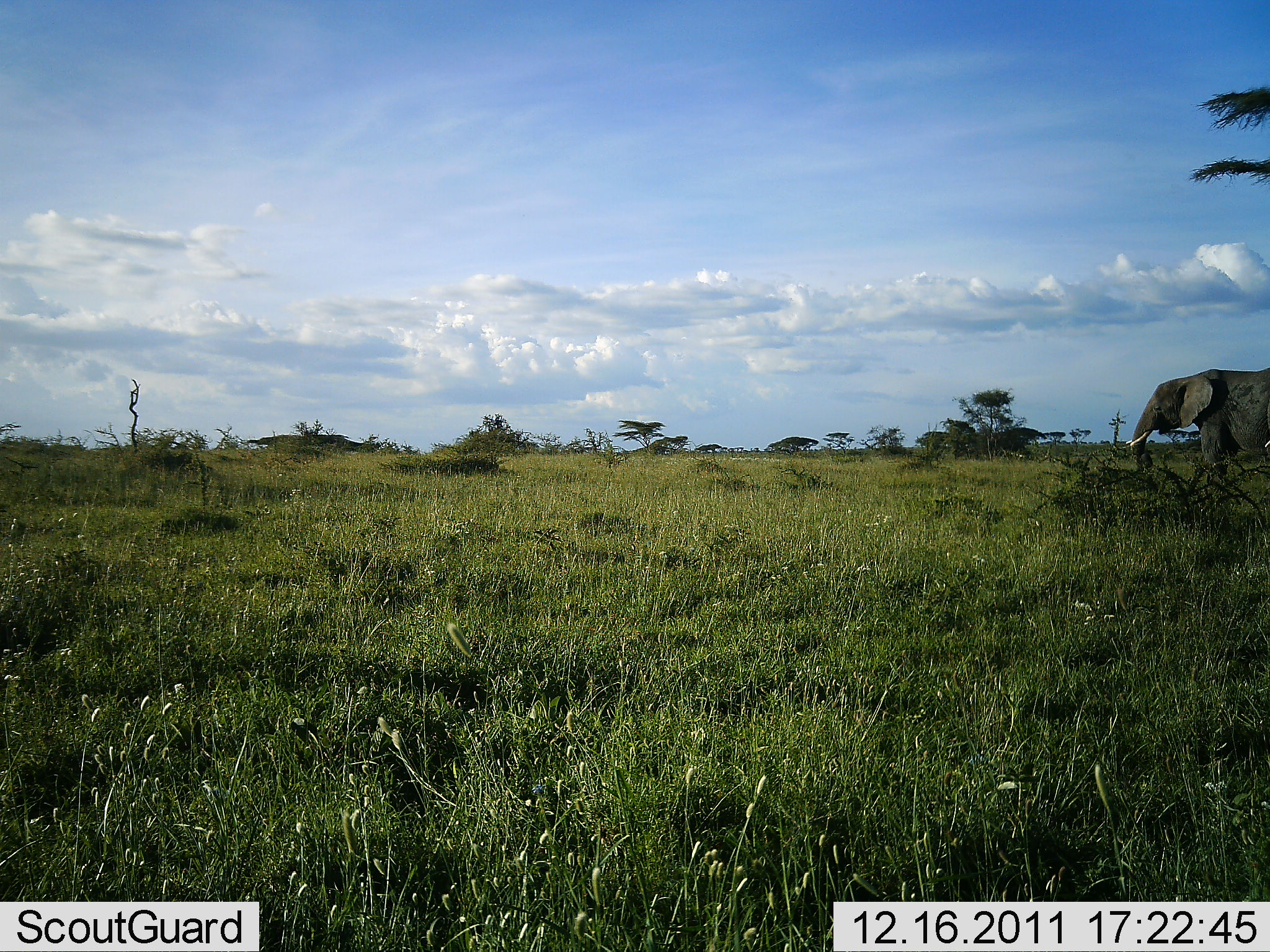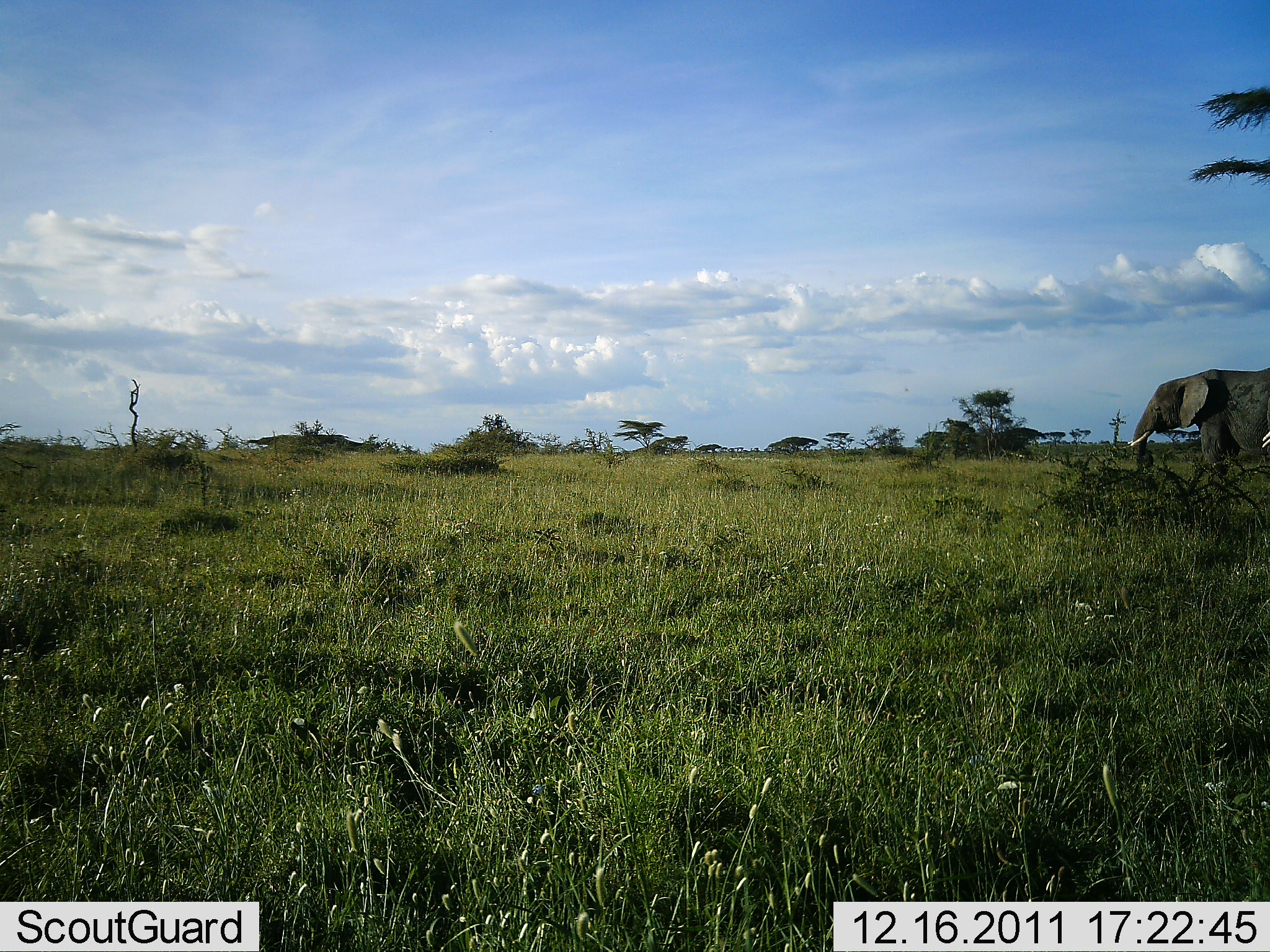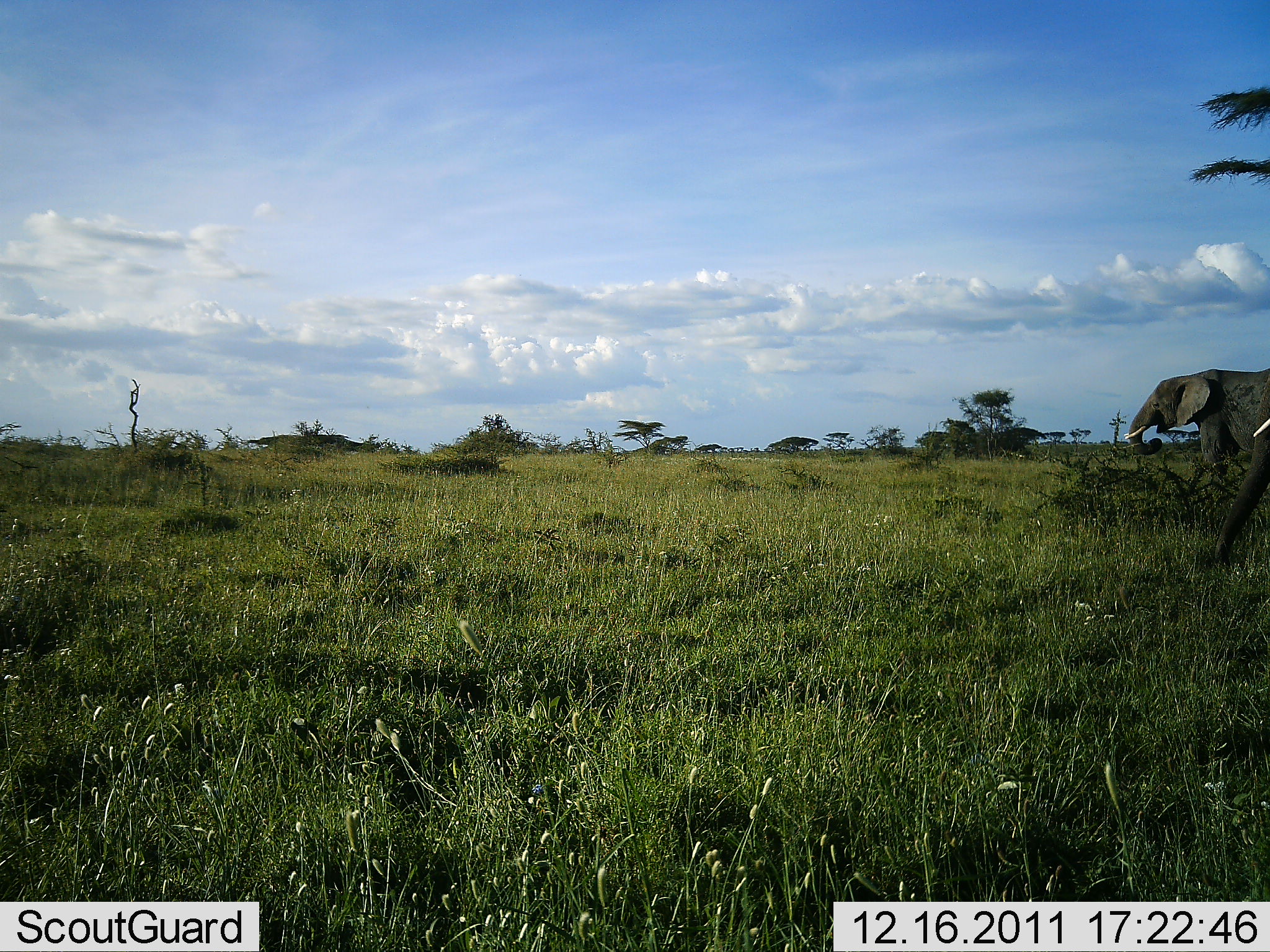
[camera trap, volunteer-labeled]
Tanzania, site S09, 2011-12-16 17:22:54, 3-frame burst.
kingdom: Animalia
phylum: Chordata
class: Mammalia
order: Proboscidea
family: Elephantidae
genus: Loxodonta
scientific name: Loxodonta africana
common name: african bush elephant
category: elephant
Elephant (african bush elephant) (Loxodonta africana), count 2. Behavior (volunteer vote fractions): standing 62%, resting 0%, moving 12%, interacting 0%. Young present (vote fraction): 0%. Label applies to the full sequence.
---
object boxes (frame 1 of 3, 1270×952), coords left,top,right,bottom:
animal: 1125,367,1269,477; 1264,403,1270,460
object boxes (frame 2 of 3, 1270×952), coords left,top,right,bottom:
animal: 1128,367,1270,477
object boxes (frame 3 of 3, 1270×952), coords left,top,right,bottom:
animal: 1124,367,1270,456; 1214,370,1270,568